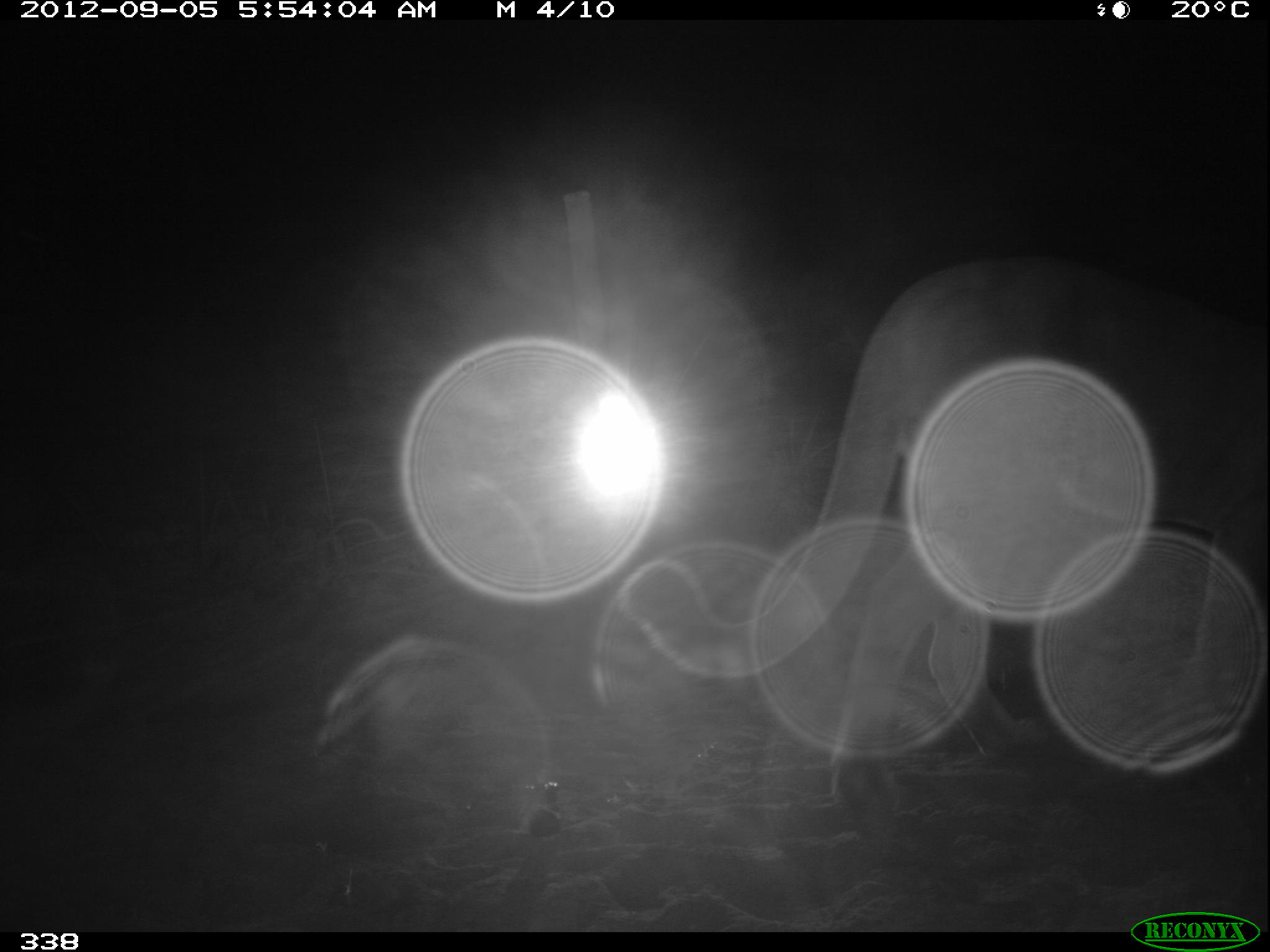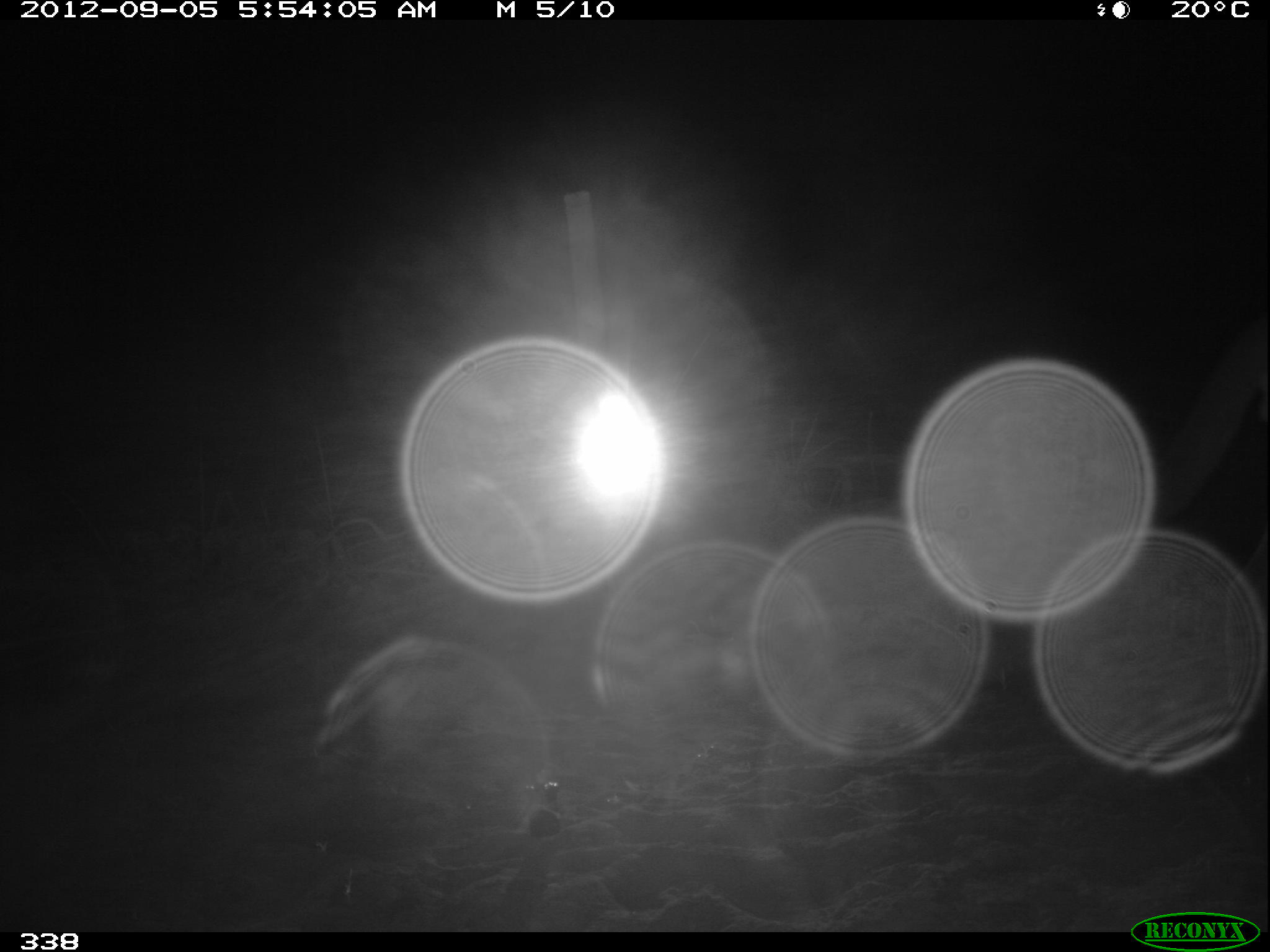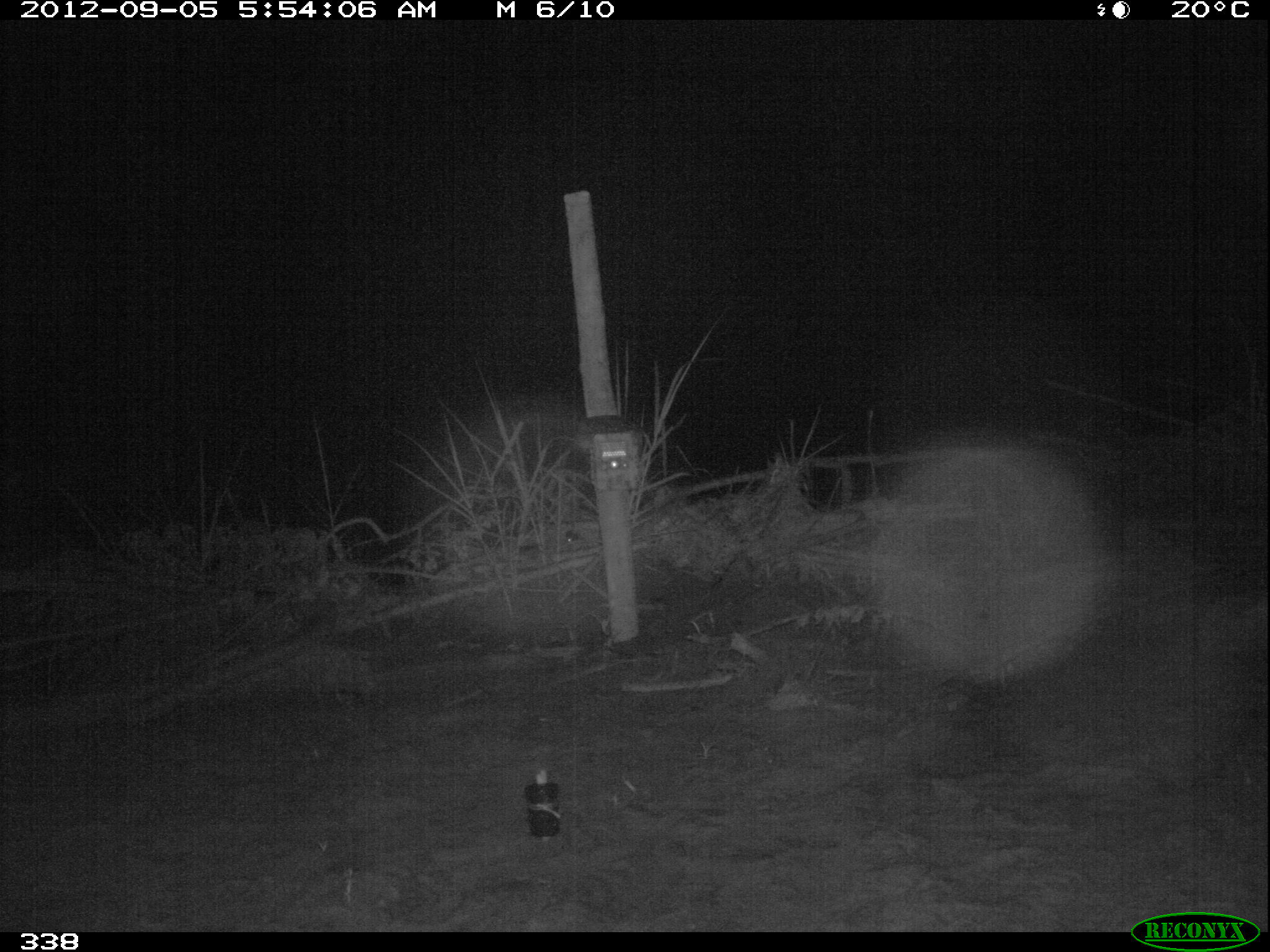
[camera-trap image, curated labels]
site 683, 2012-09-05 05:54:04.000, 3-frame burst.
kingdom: Animalia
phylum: Chordata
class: Mammalia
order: Carnivora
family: Felidae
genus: Puma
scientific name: Puma concolor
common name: mountain lion